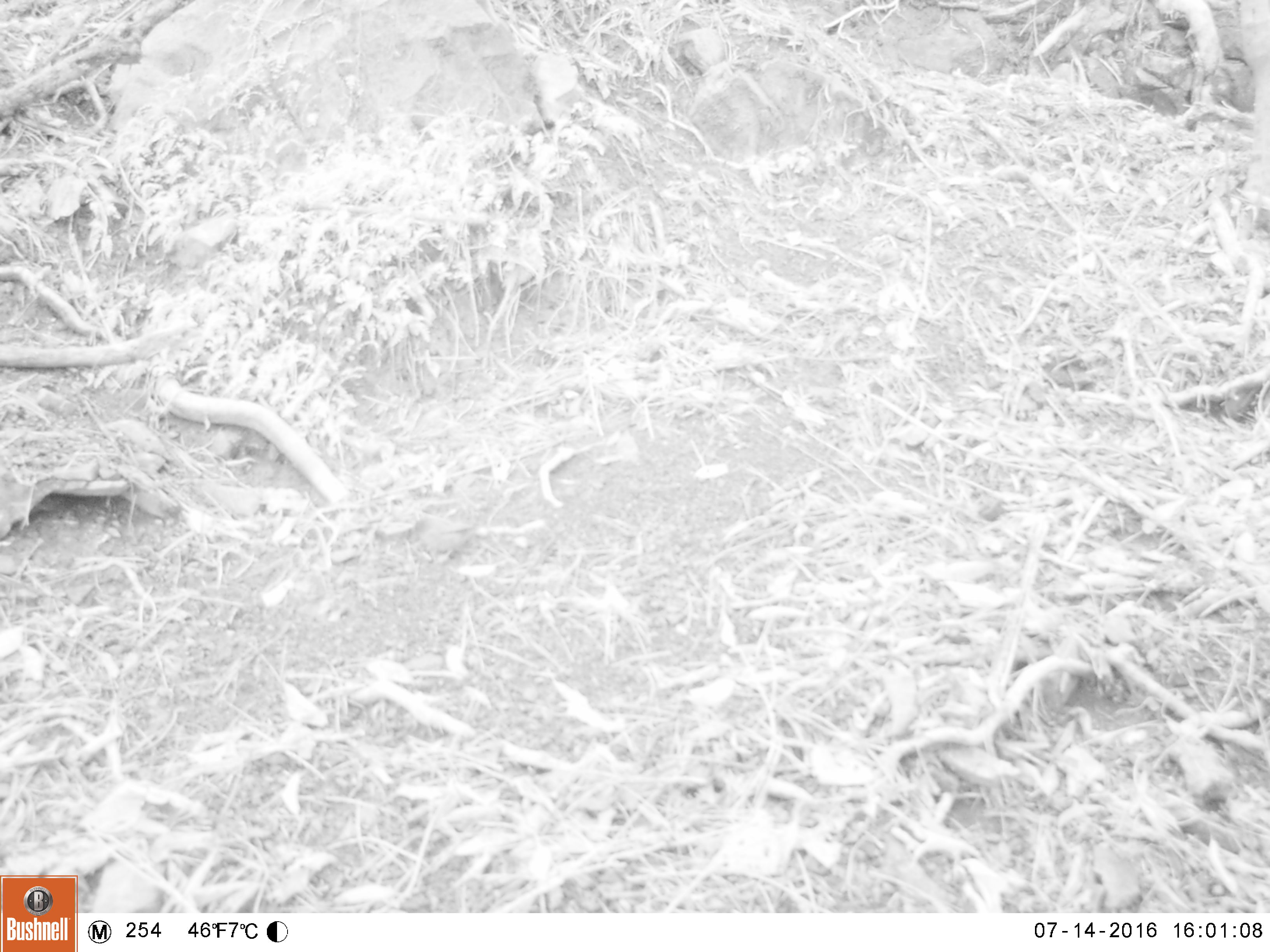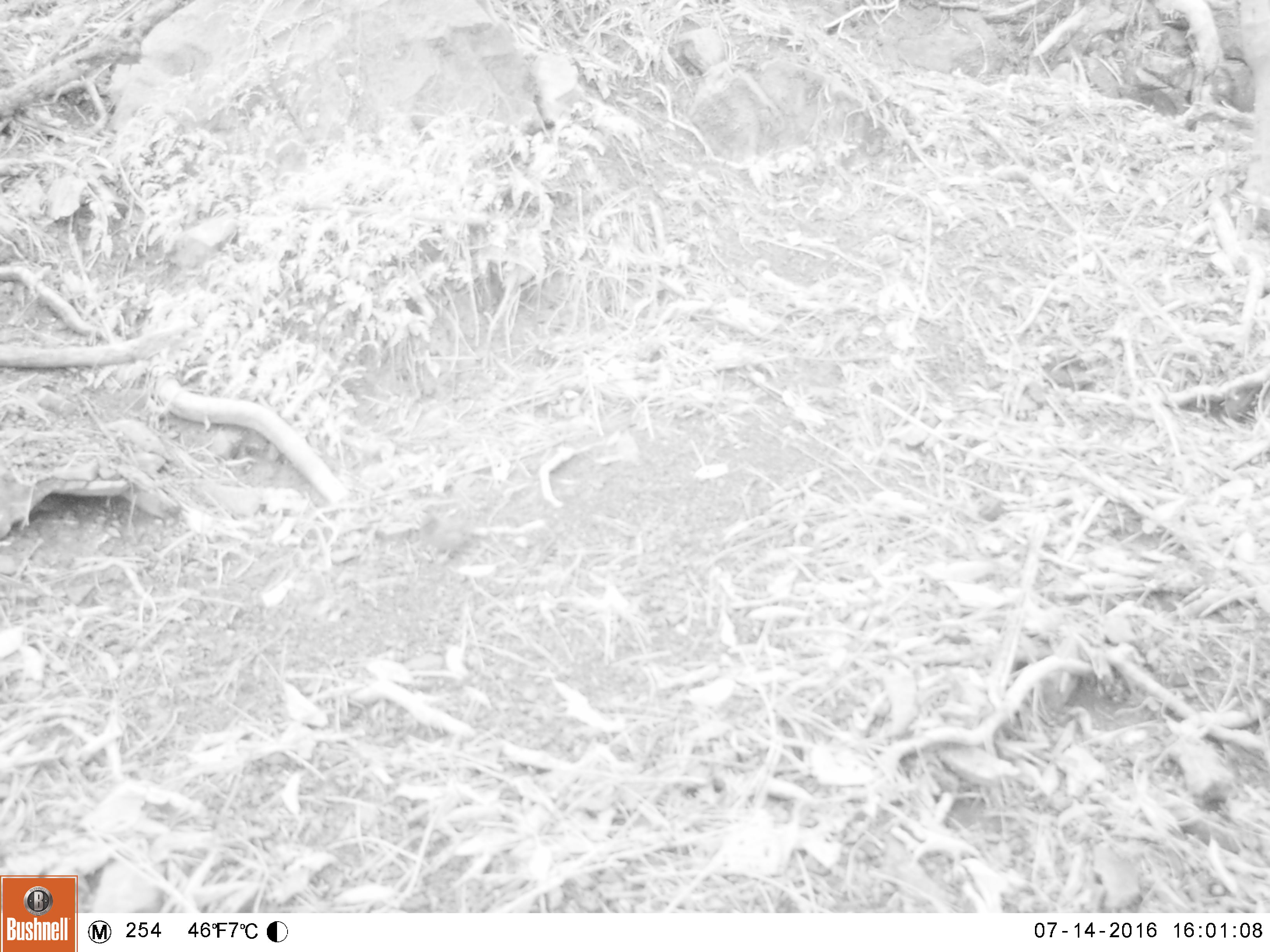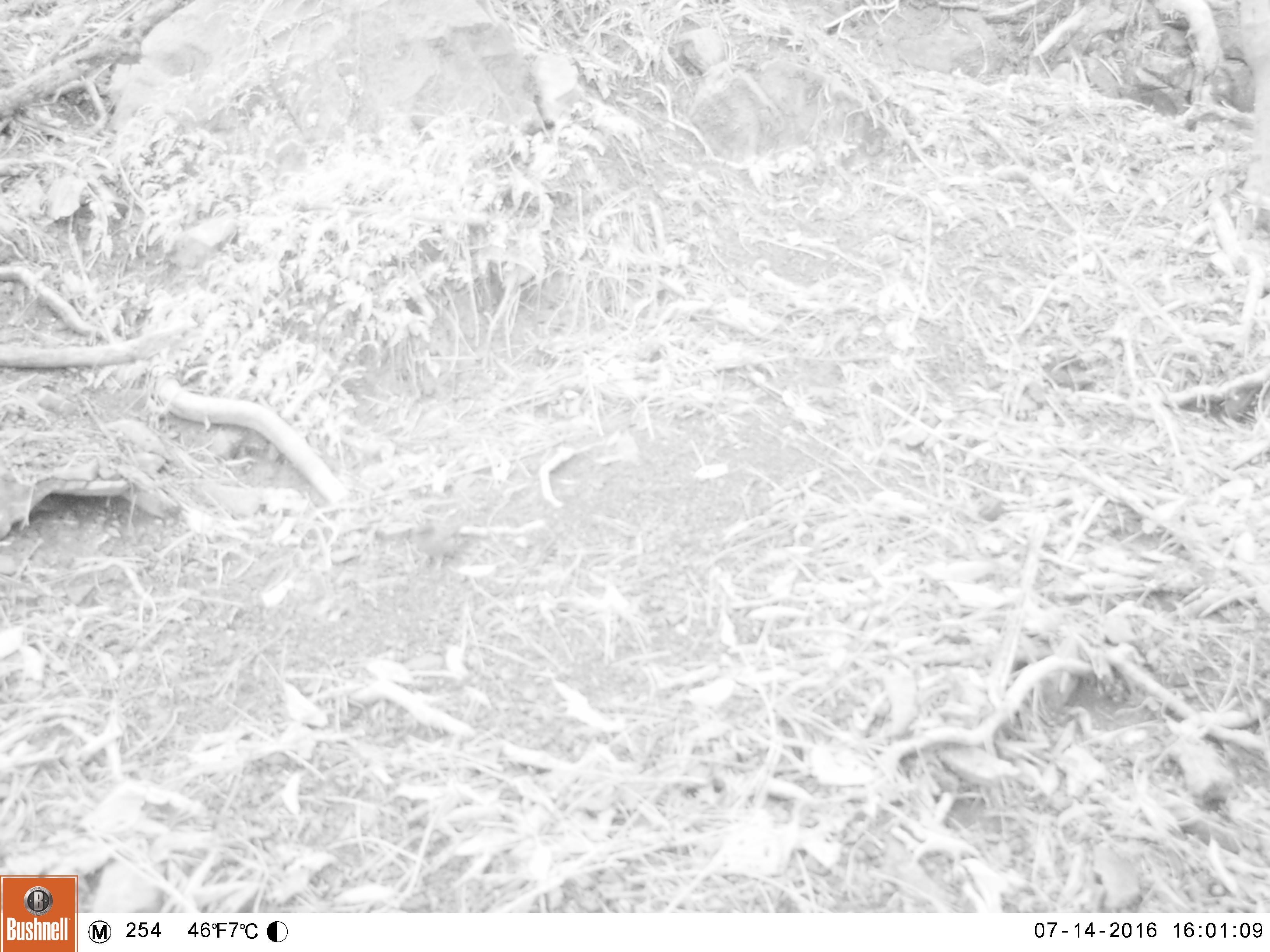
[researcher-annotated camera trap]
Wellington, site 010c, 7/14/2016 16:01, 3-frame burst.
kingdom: Animalia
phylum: Chordata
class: Aves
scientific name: Aves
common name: bird